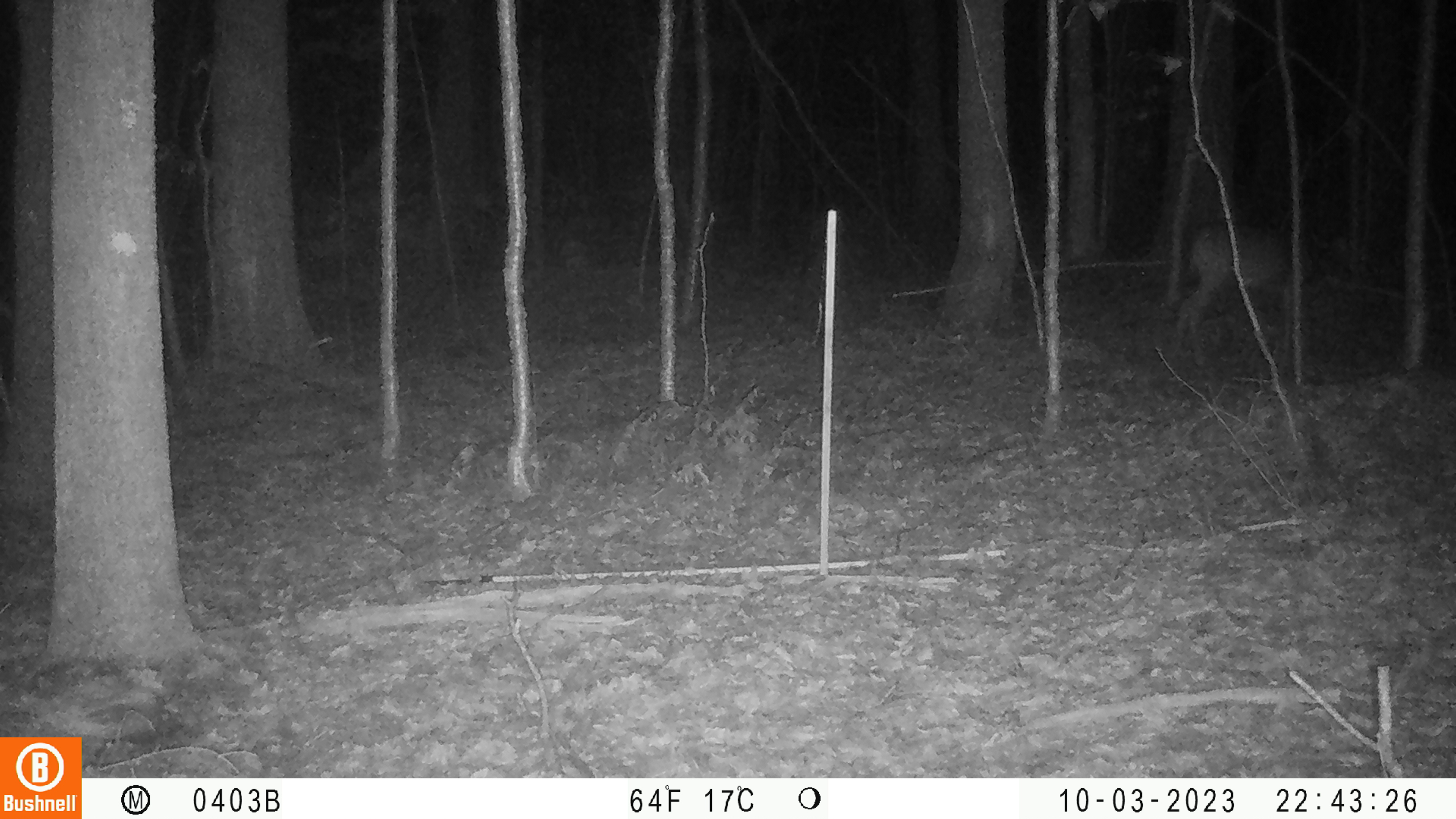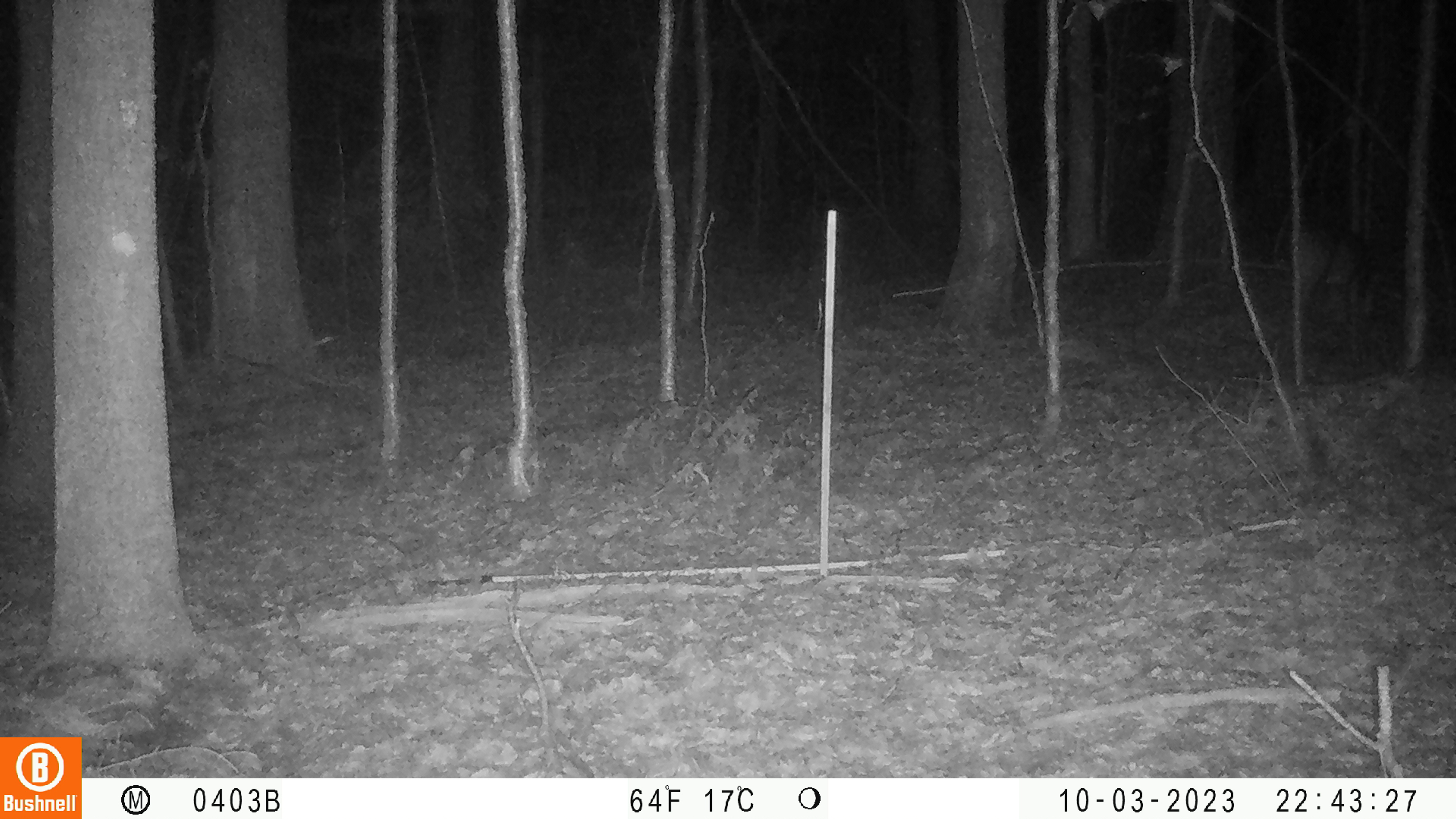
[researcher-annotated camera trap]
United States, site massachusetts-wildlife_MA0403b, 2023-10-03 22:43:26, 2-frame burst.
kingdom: Animalia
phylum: Chordata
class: Mammalia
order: Artiodactyla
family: Cervidae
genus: Odocoileus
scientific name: Odocoileus virginianus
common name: white-tailed deer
White-tailed deer (Odocoileus virginianus).